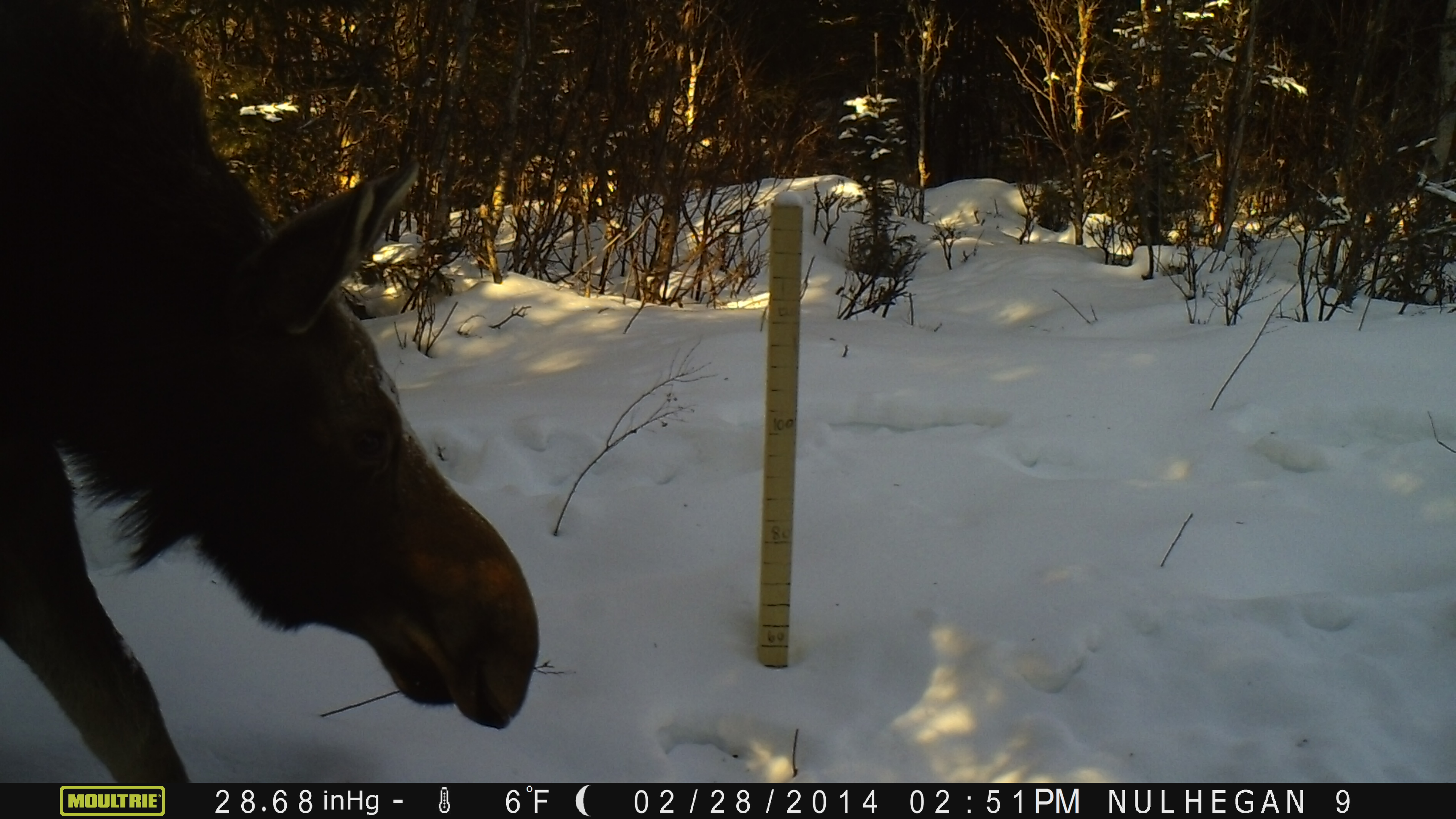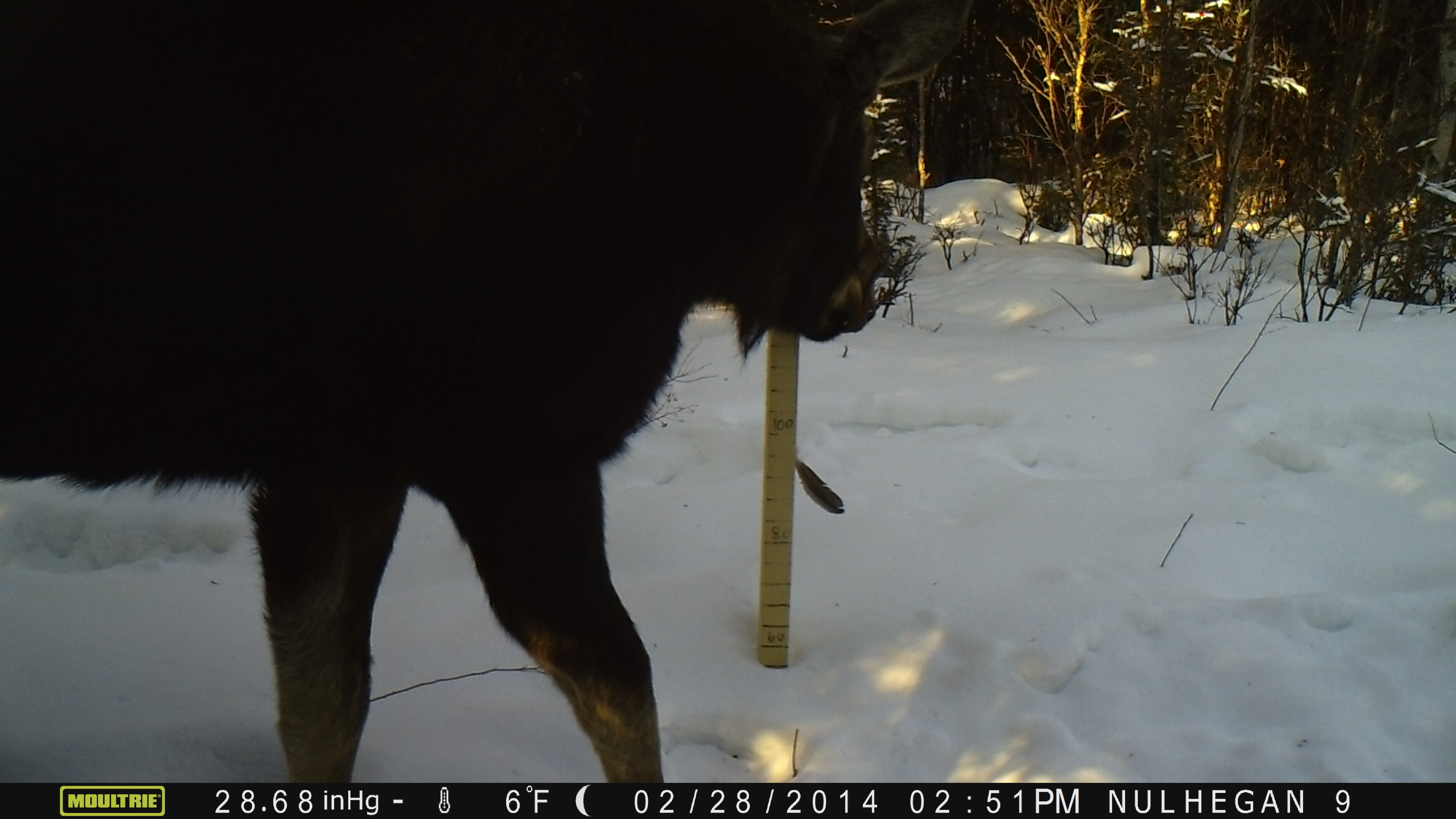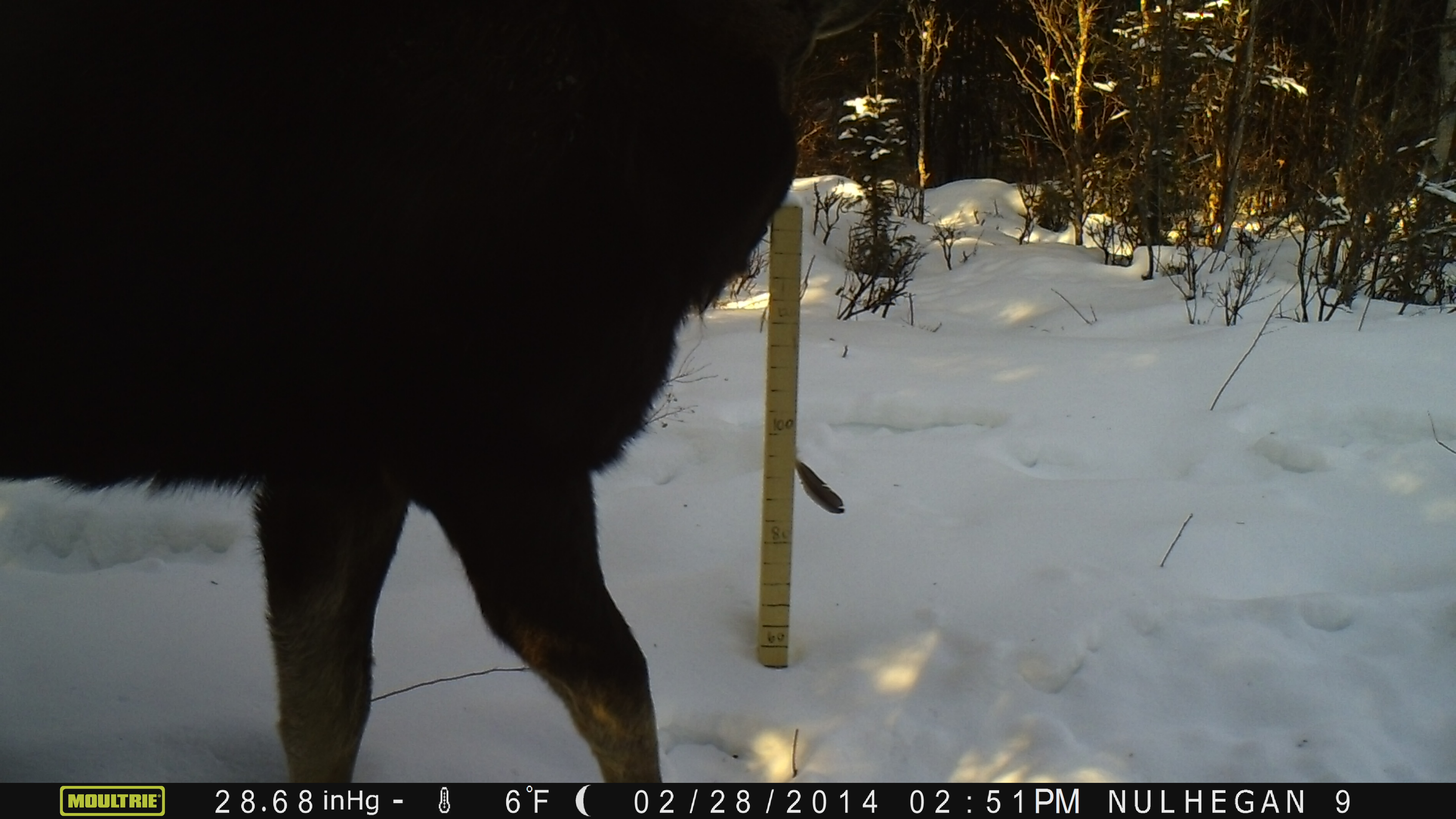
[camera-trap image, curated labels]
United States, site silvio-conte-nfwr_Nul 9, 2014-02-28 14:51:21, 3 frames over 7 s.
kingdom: Animalia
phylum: Chordata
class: Mammalia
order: Artiodactyla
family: Cervidae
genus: Alces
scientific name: Alces alces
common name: moose